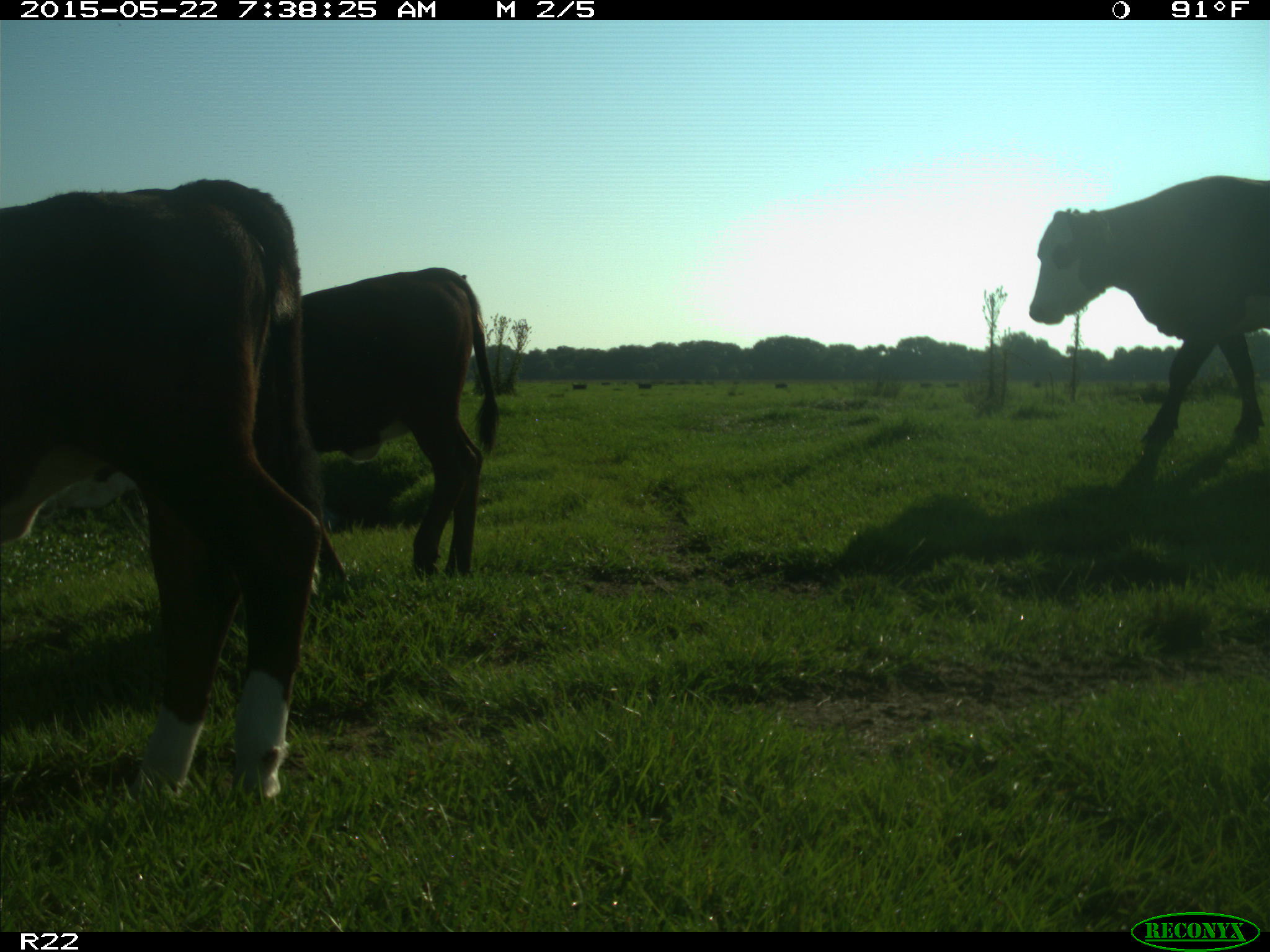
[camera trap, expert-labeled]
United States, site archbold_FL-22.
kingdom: Animalia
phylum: Chordata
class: Mammalia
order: Artiodactyla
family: Bovidae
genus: Bos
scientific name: Bos taurus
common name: domestic cow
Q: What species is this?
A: Bos taurus (domestic cow).